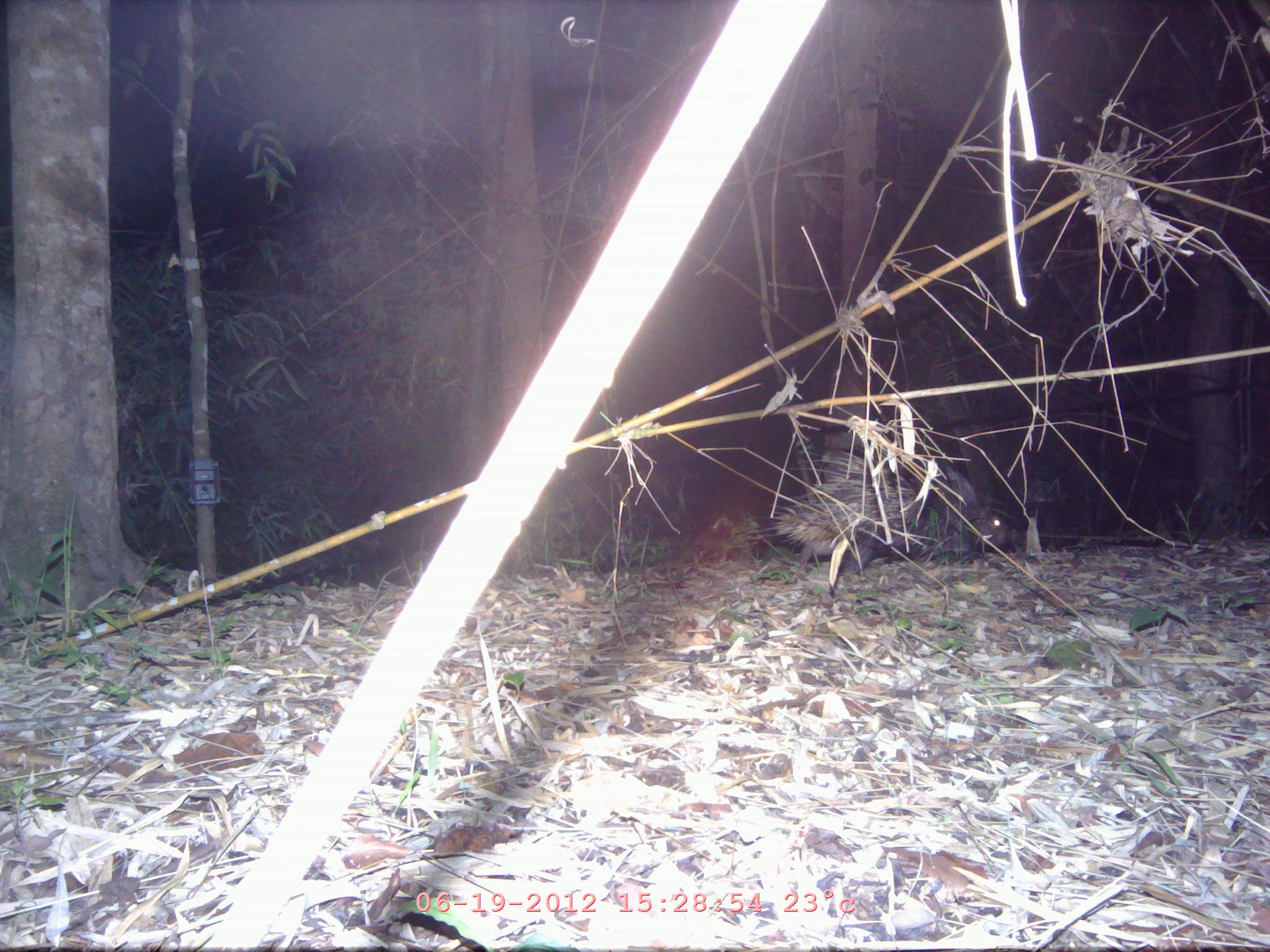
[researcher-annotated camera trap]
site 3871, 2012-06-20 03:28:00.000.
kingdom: Animalia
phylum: Chordata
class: Mammalia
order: Rodentia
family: Hystricidae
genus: Hystrix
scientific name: Hystrix brachyura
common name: east asian porcupine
Hystrix brachyura (east asian porcupine), count 1.